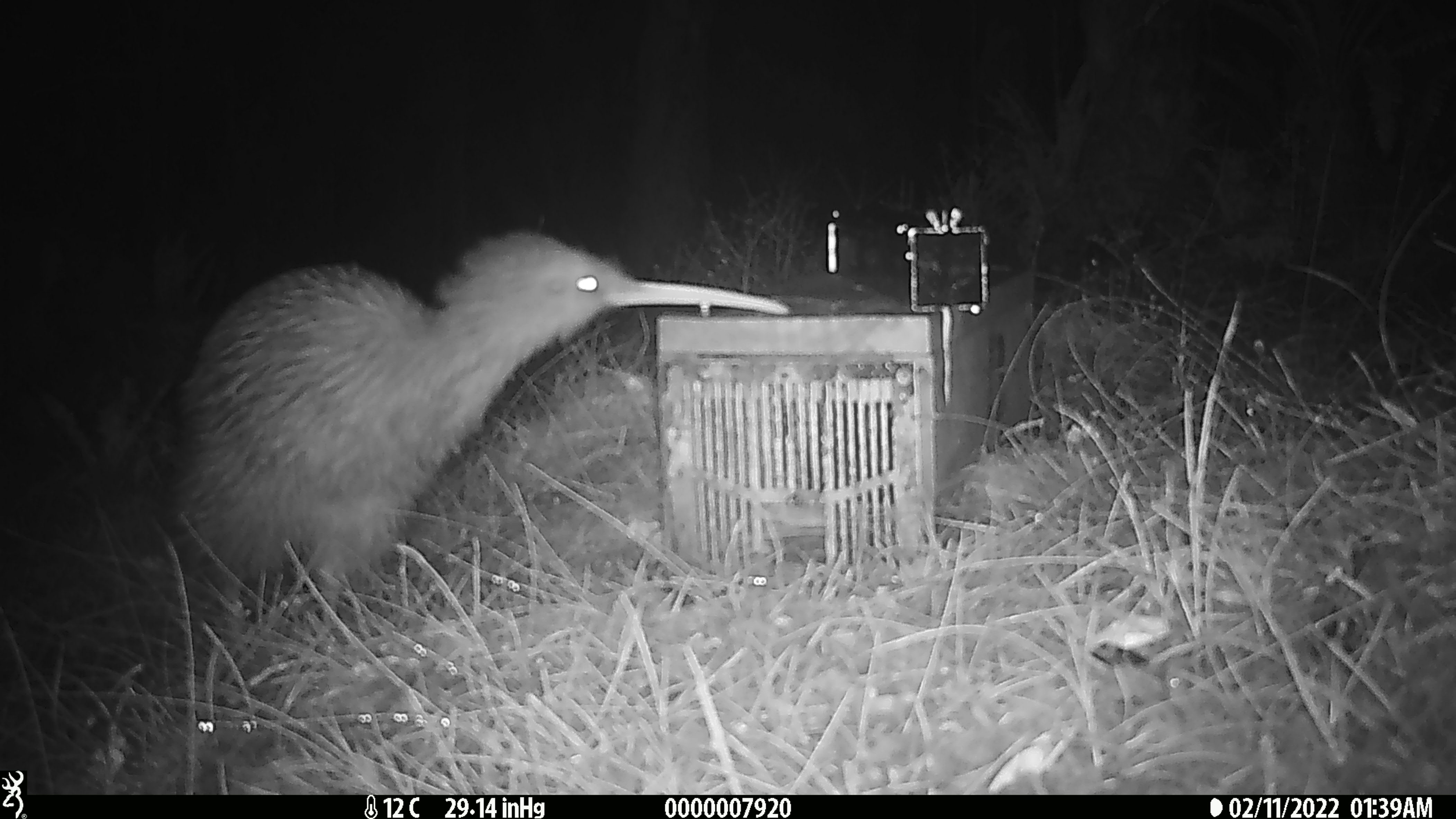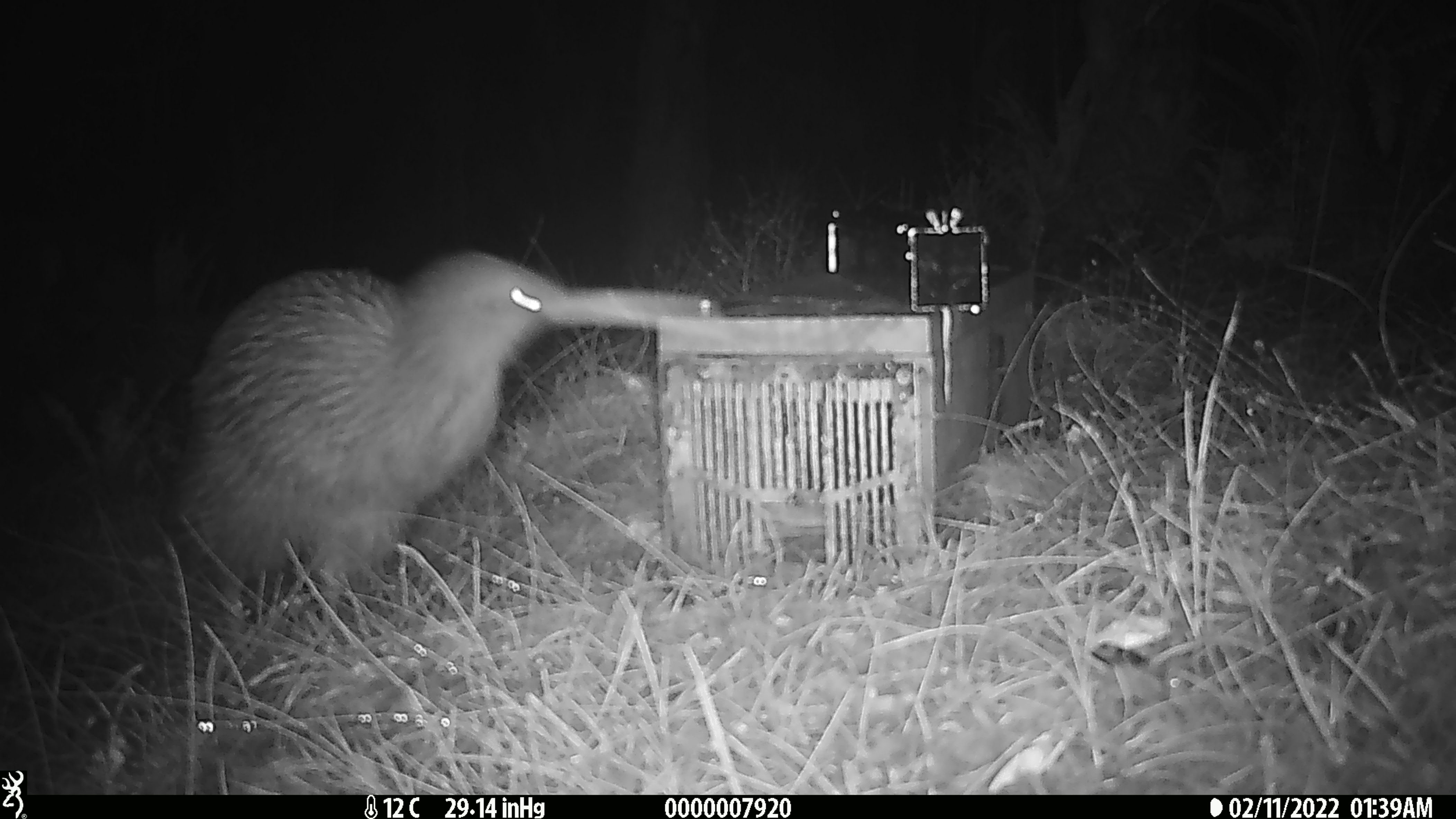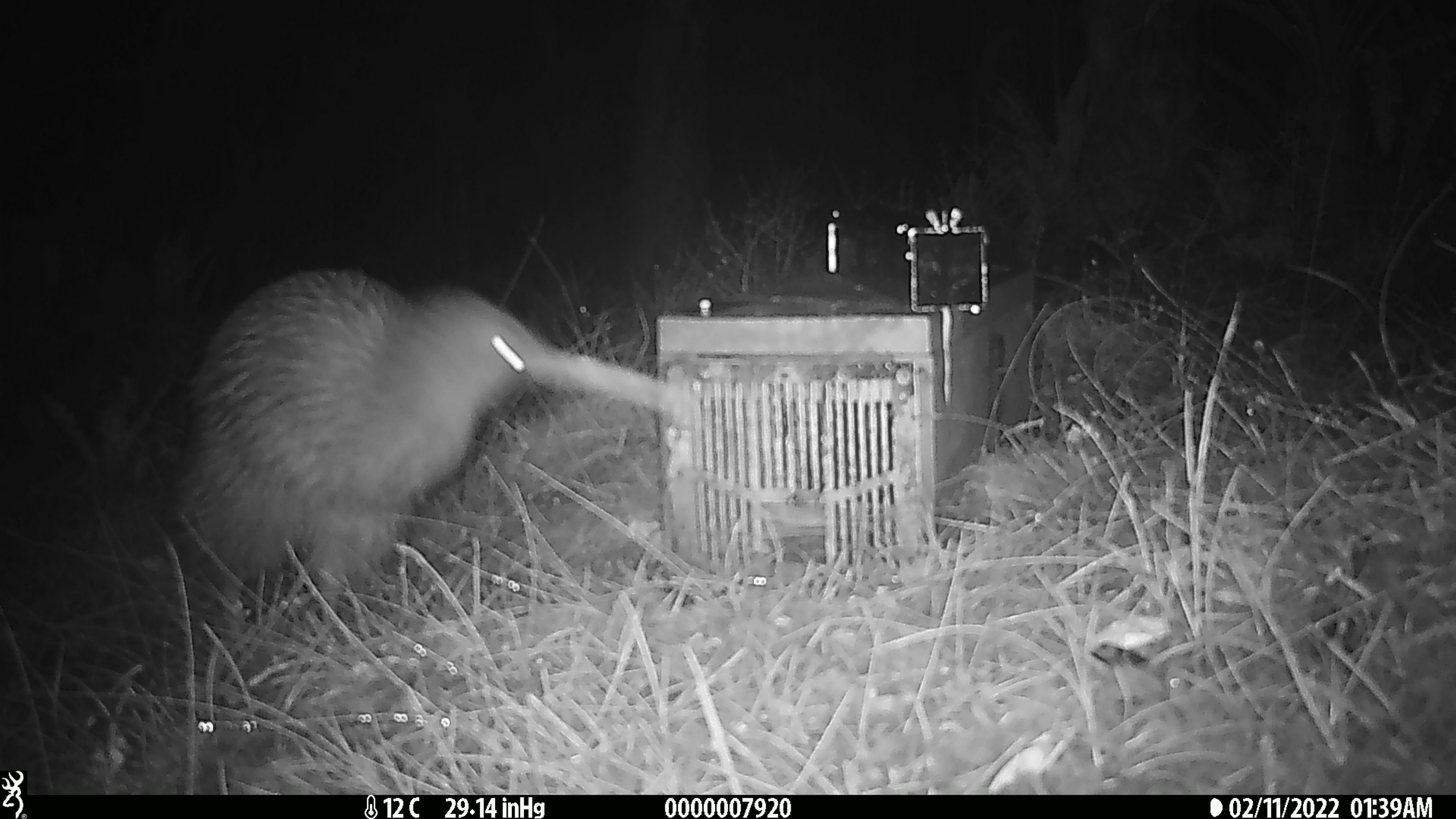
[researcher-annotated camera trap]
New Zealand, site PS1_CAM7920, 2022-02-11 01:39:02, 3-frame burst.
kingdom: Animalia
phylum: Chordata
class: Aves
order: Apterygiformes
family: Apterygidae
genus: Apteryx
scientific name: Apteryx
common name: kiwi